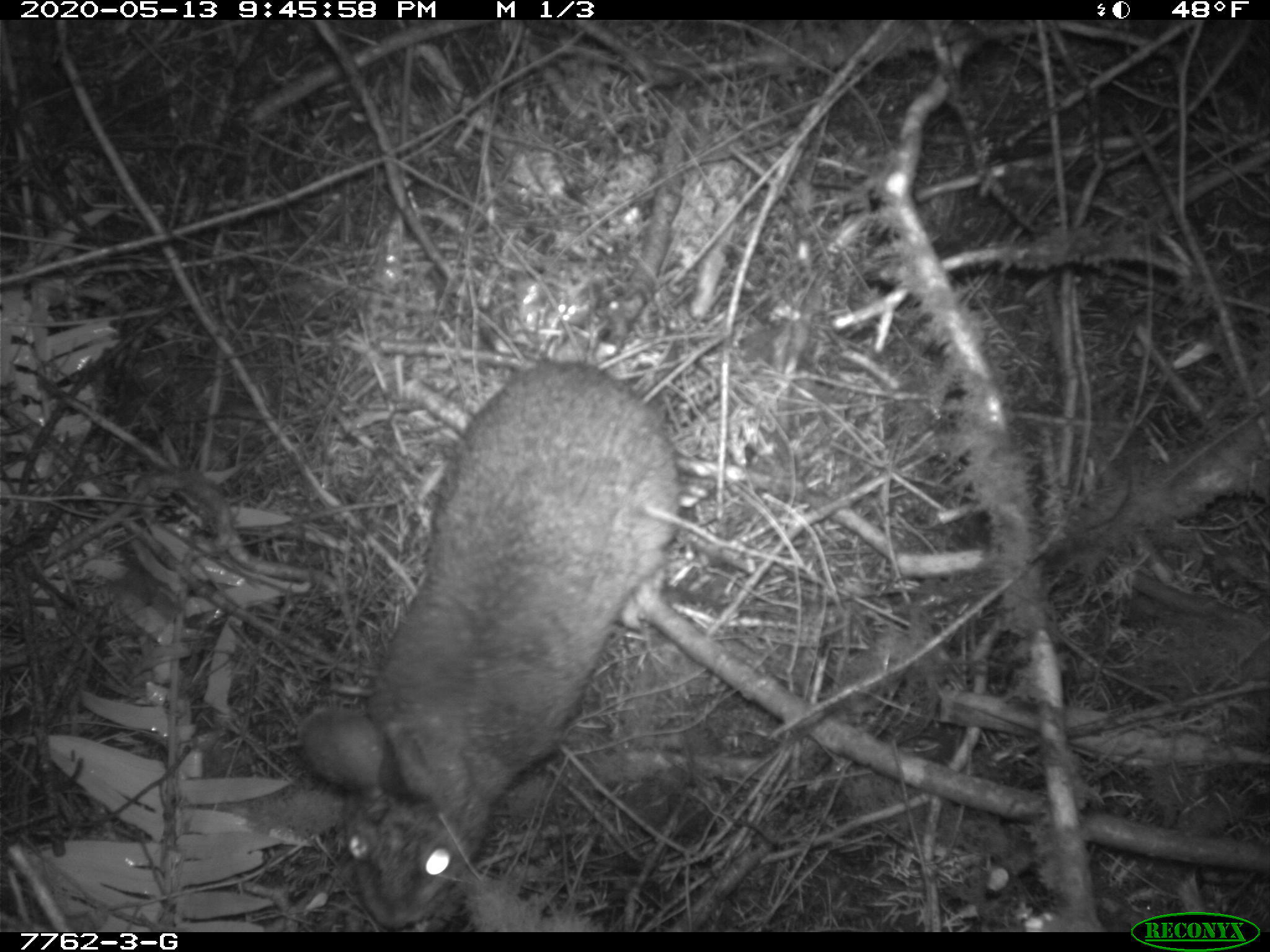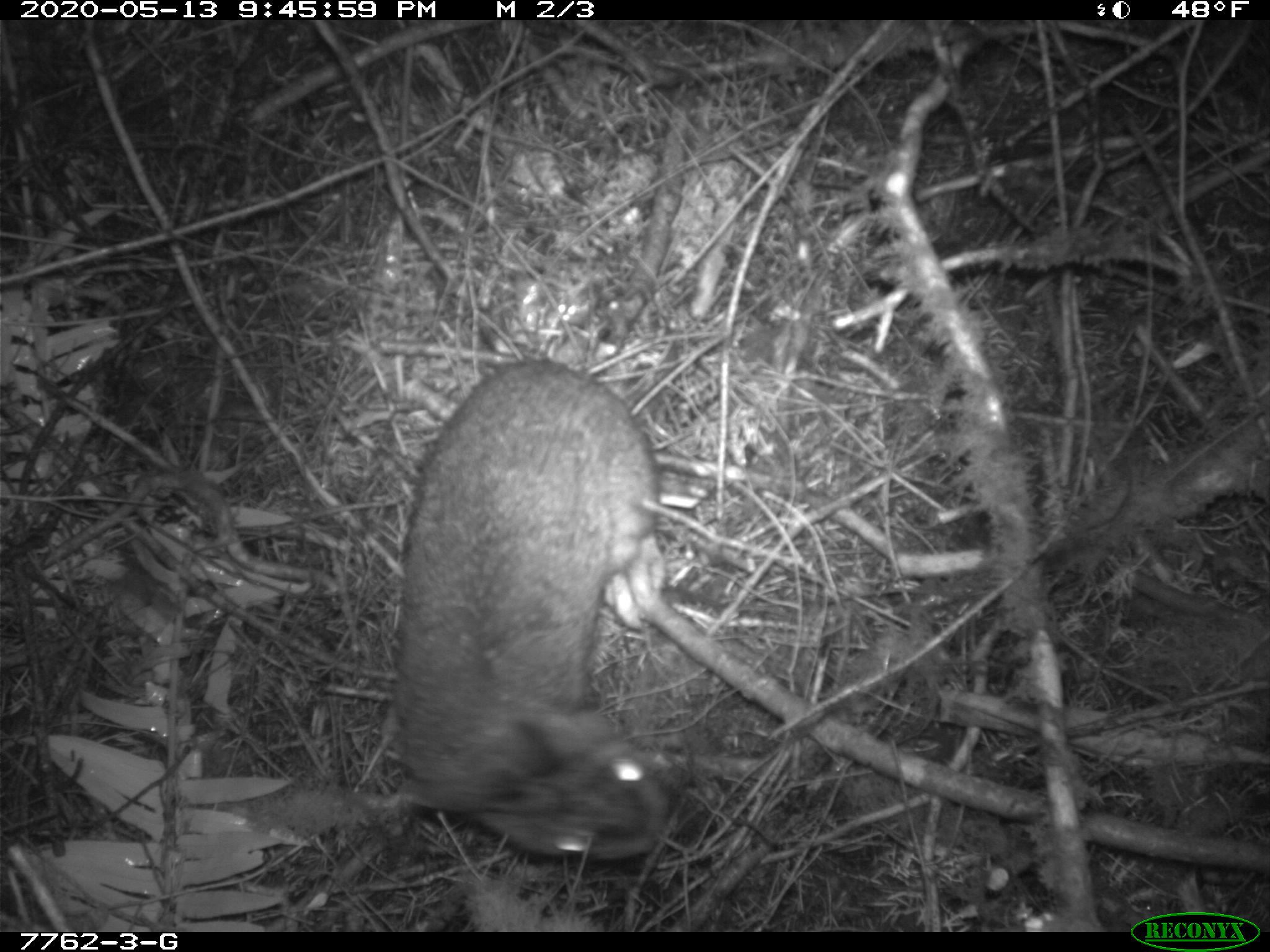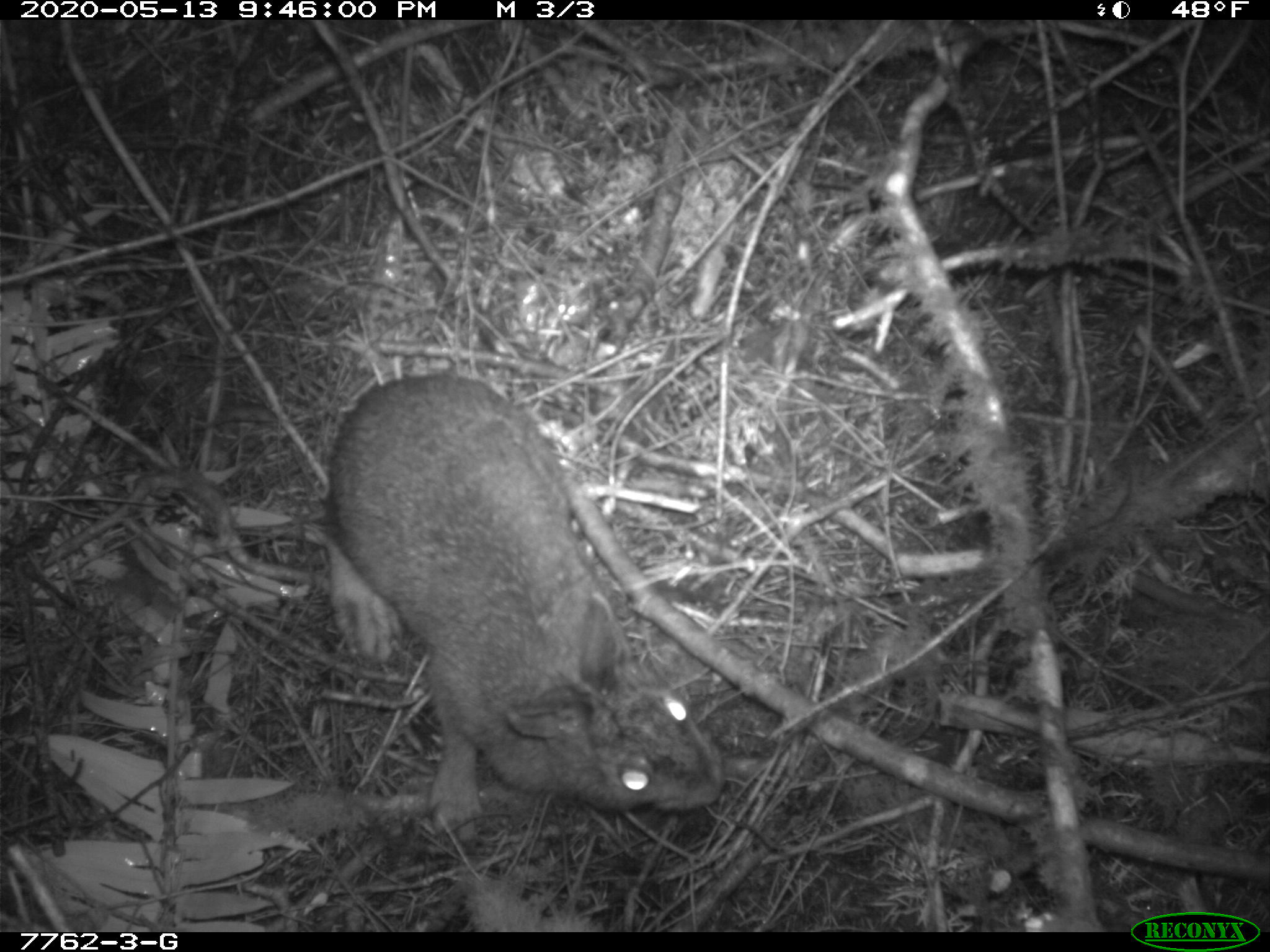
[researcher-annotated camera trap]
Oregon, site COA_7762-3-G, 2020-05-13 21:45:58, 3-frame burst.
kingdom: Animalia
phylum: Chordata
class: Mammalia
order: Lagomorpha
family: Leporidae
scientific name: Leporidae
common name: hares and rabbits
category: leporidae family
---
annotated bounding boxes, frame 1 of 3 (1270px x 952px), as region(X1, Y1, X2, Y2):
leporidae family: region(301, 357, 684, 930)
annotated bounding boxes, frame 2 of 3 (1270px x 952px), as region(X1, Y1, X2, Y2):
leporidae family: region(376, 348, 684, 859)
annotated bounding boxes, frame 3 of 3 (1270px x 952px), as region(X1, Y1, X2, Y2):
leporidae family: region(314, 370, 727, 874)